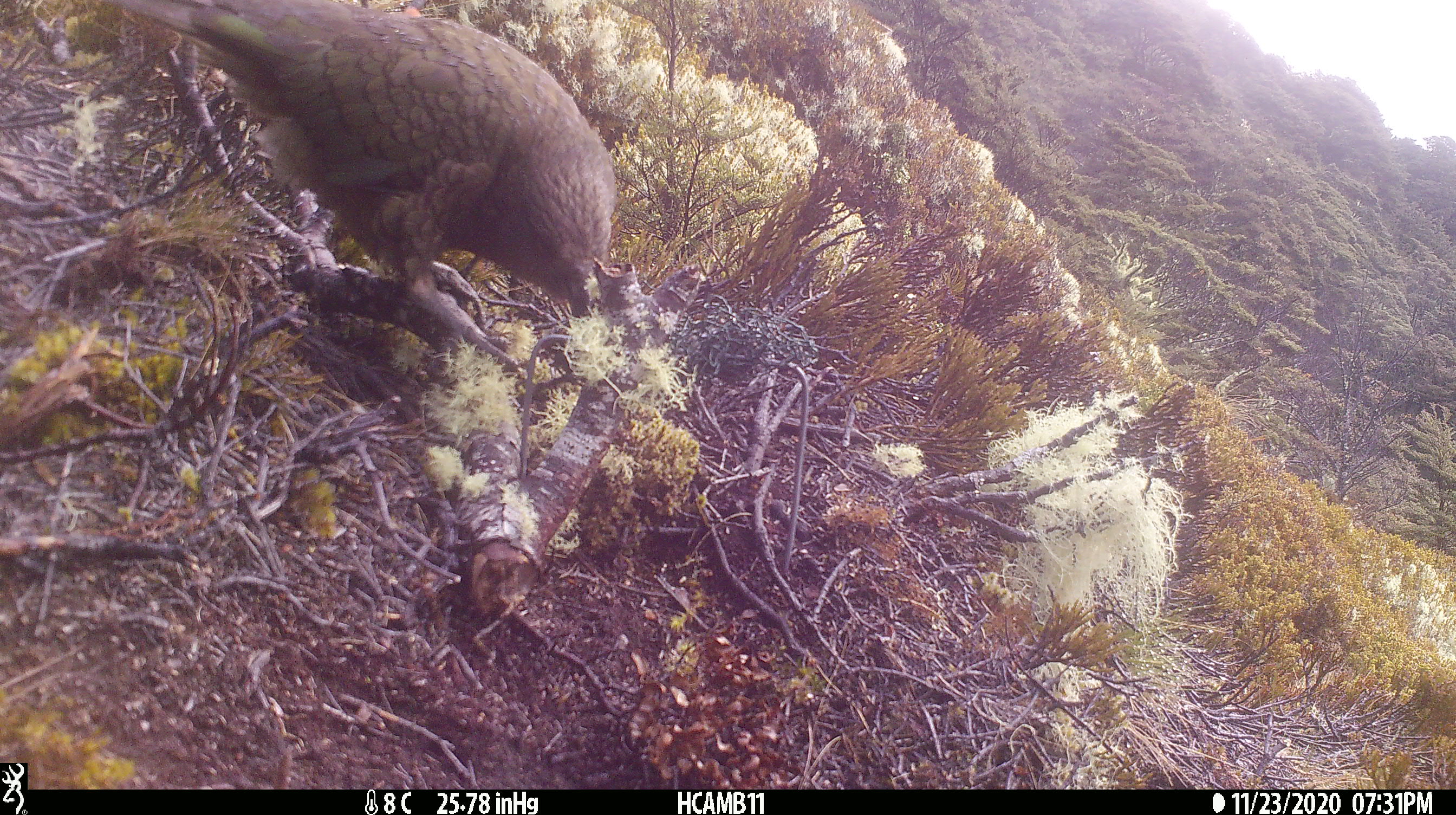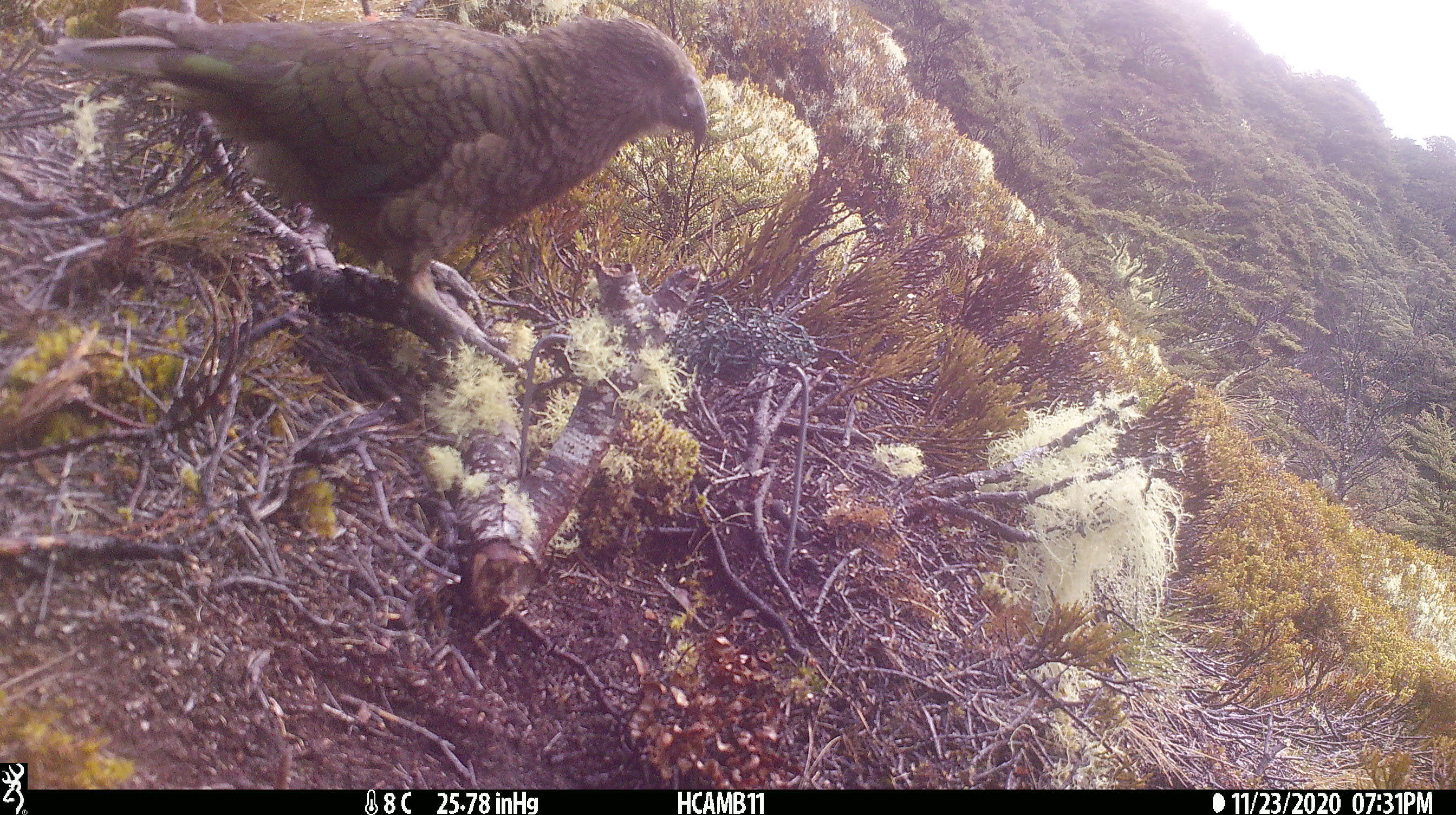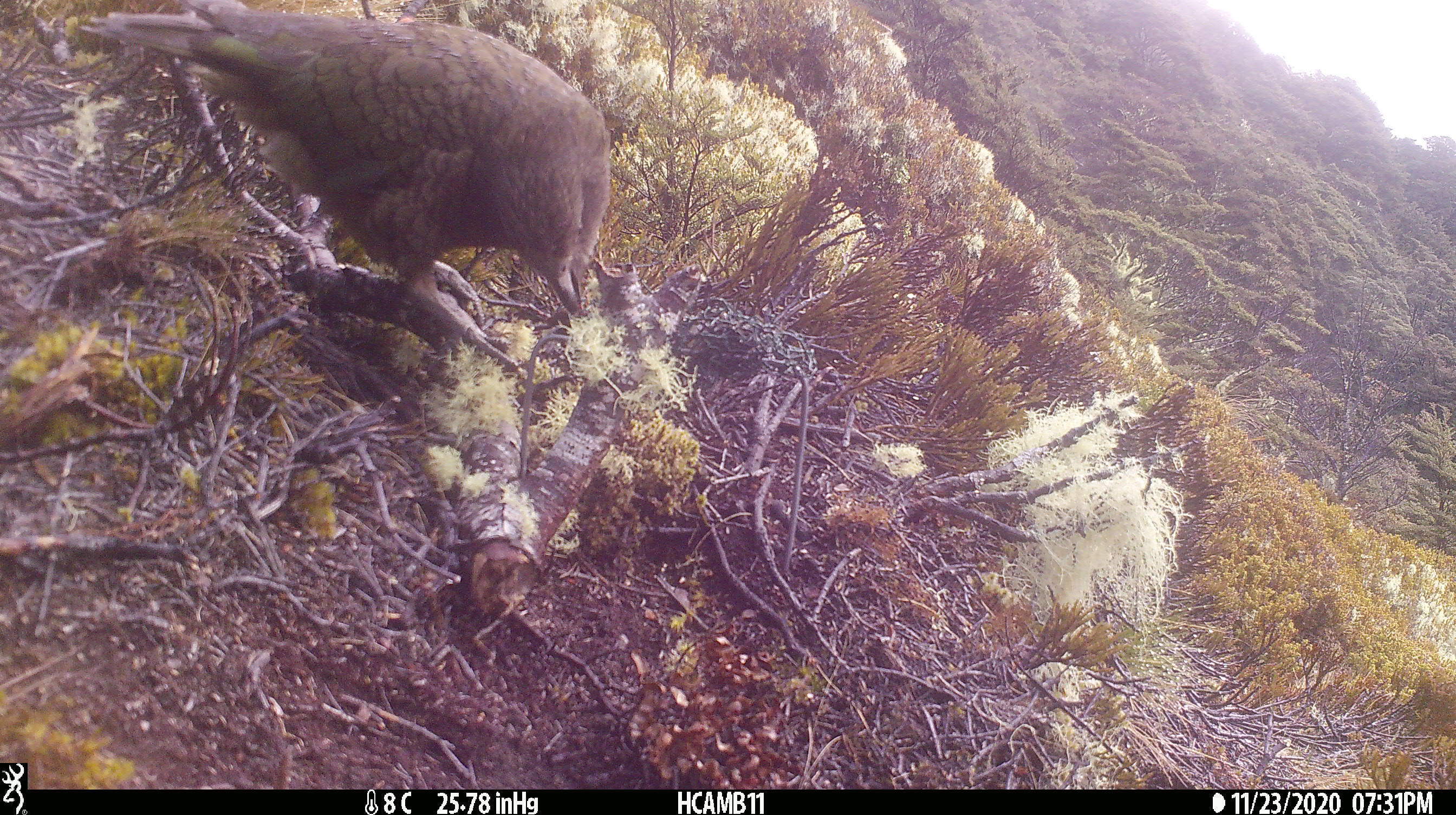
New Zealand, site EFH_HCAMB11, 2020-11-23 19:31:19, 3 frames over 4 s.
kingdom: Animalia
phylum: Chordata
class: Aves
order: Psittaciformes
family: Strigopidae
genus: Nestor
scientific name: Nestor notabilis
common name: kea